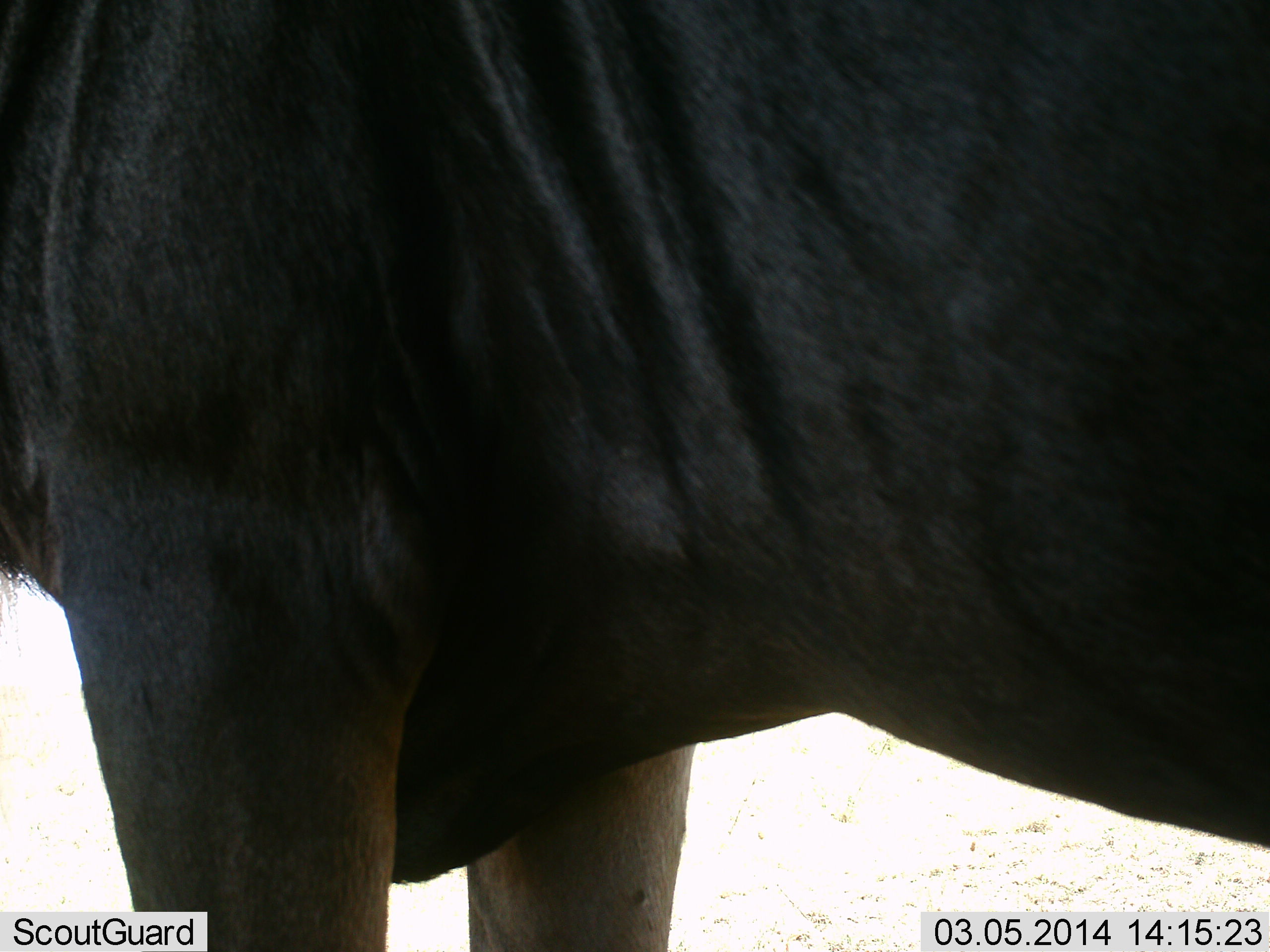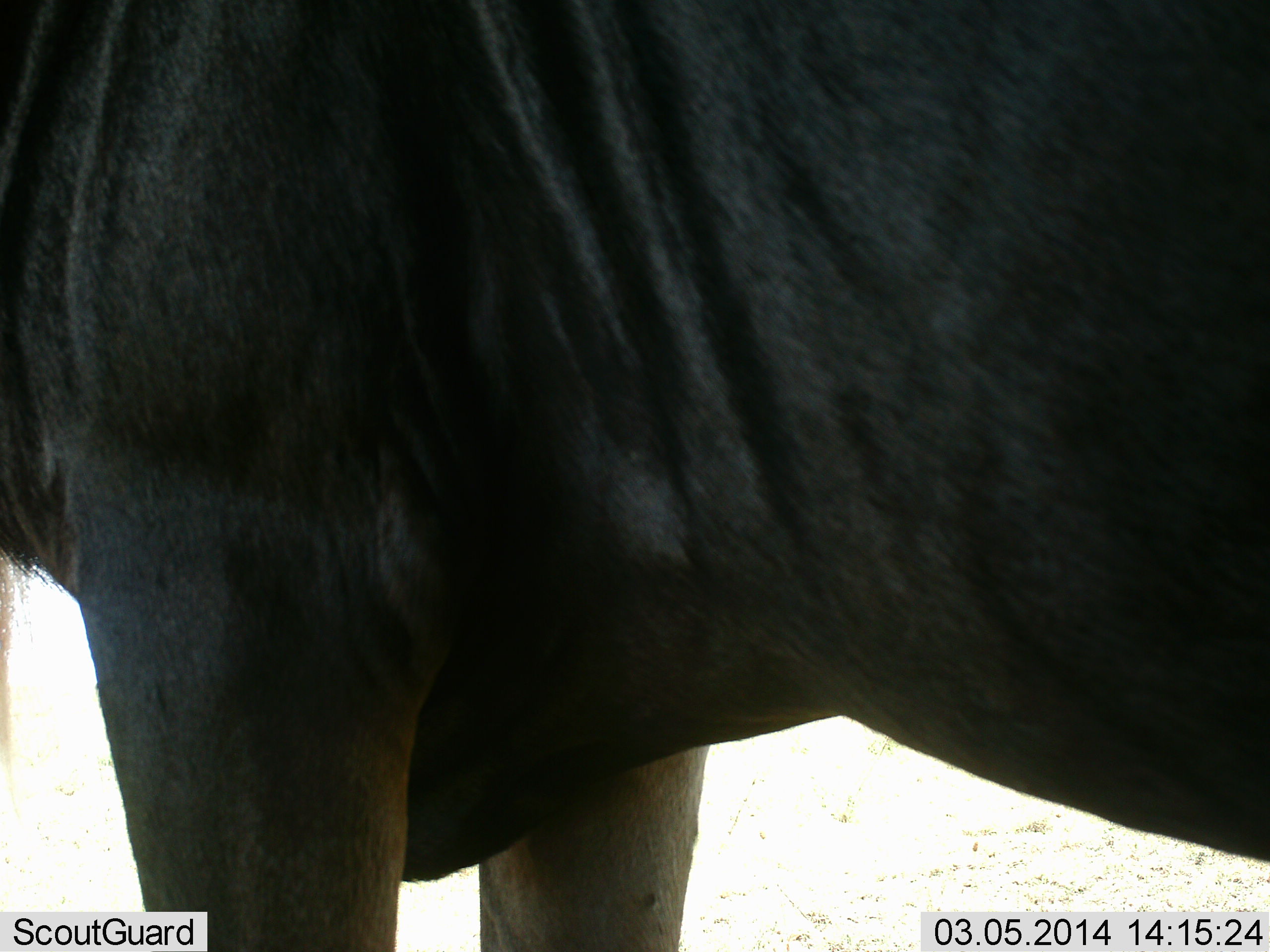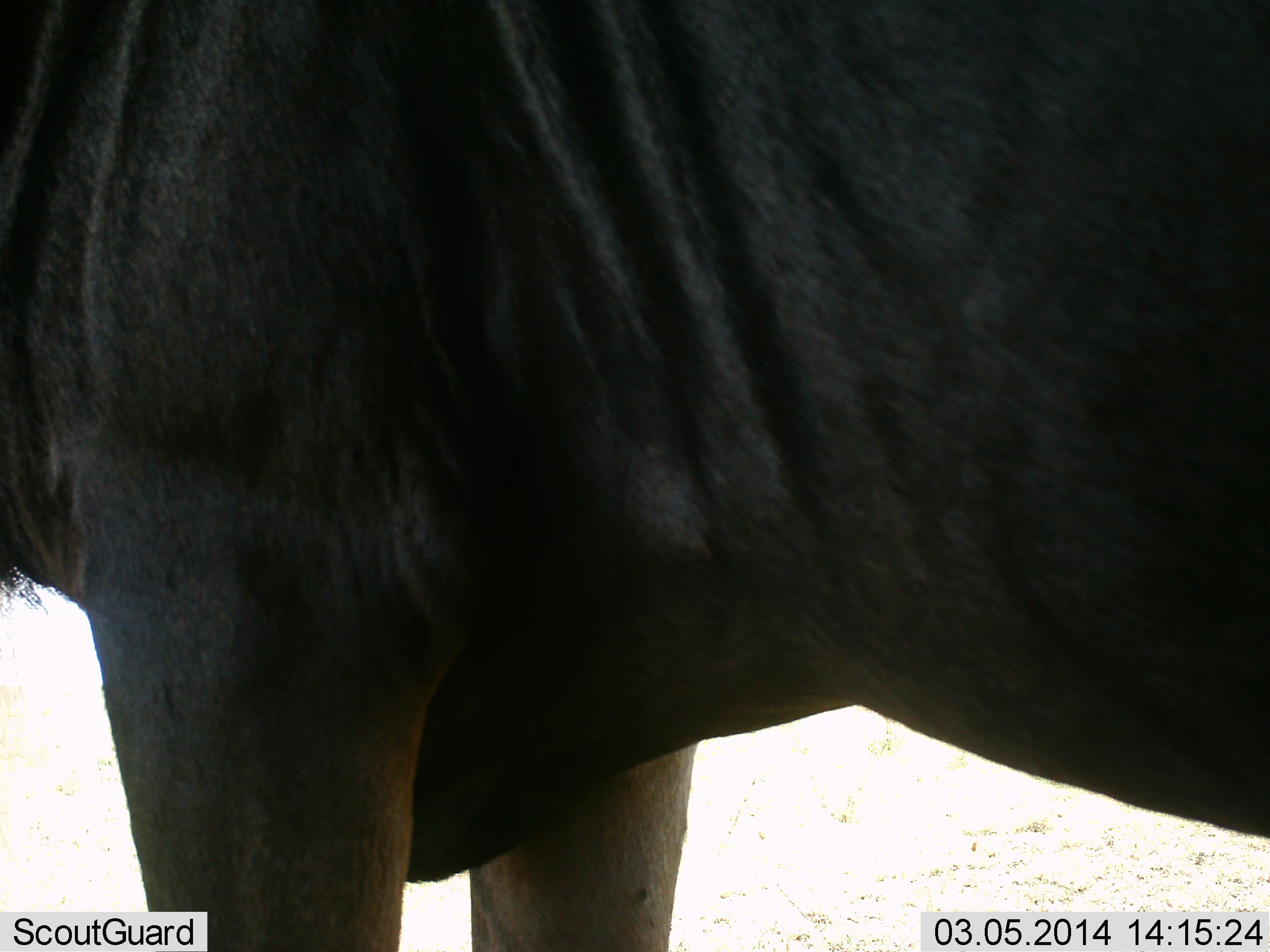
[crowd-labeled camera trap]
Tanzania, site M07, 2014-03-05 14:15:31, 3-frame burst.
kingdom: Animalia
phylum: Chordata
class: Mammalia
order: Artiodactyla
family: Bovidae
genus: Connochaetes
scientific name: Connochaetes taurinus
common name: blue wildebeest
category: wildebeest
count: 1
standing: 100%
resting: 0%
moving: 0%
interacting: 0%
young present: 0%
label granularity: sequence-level